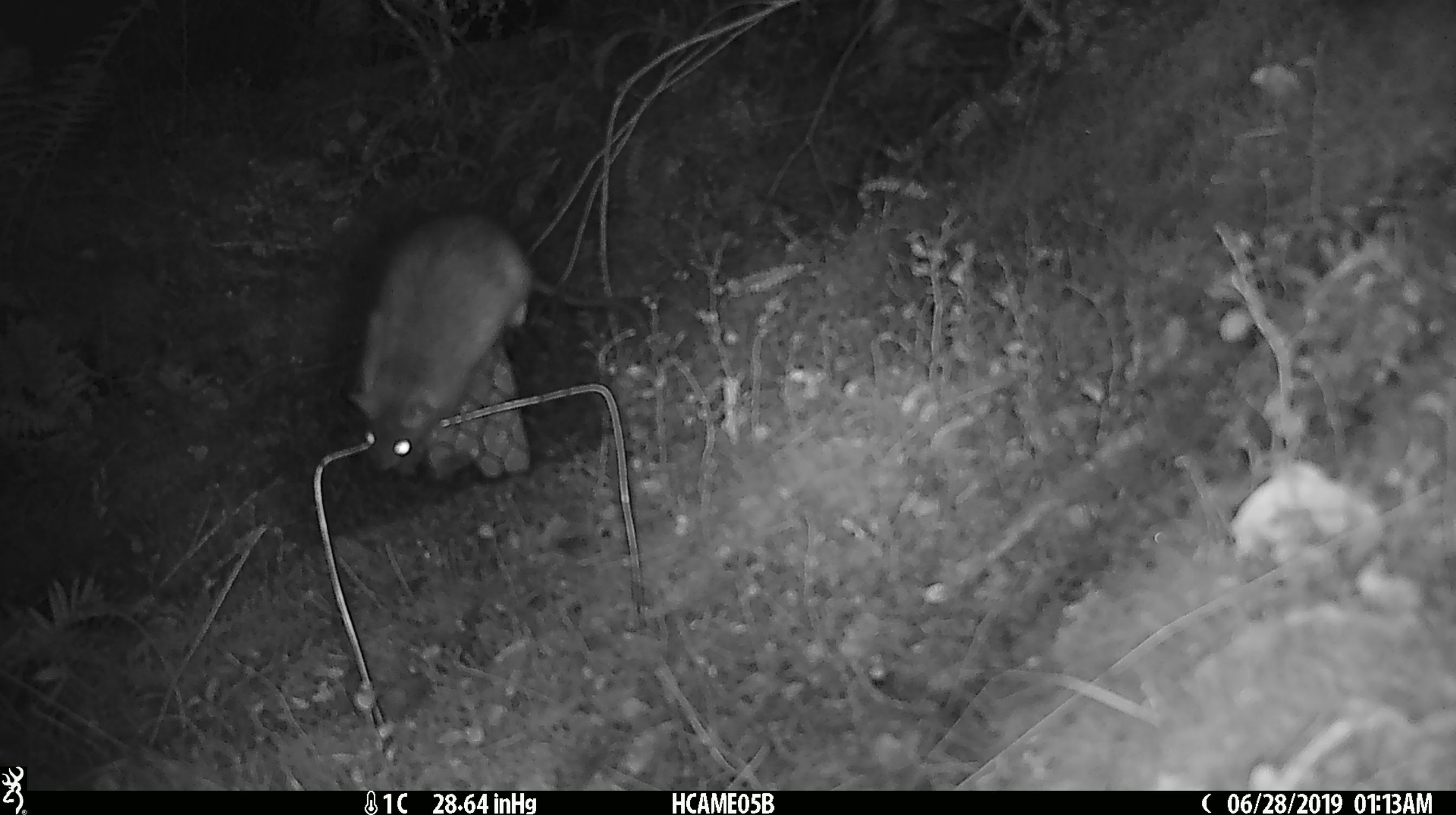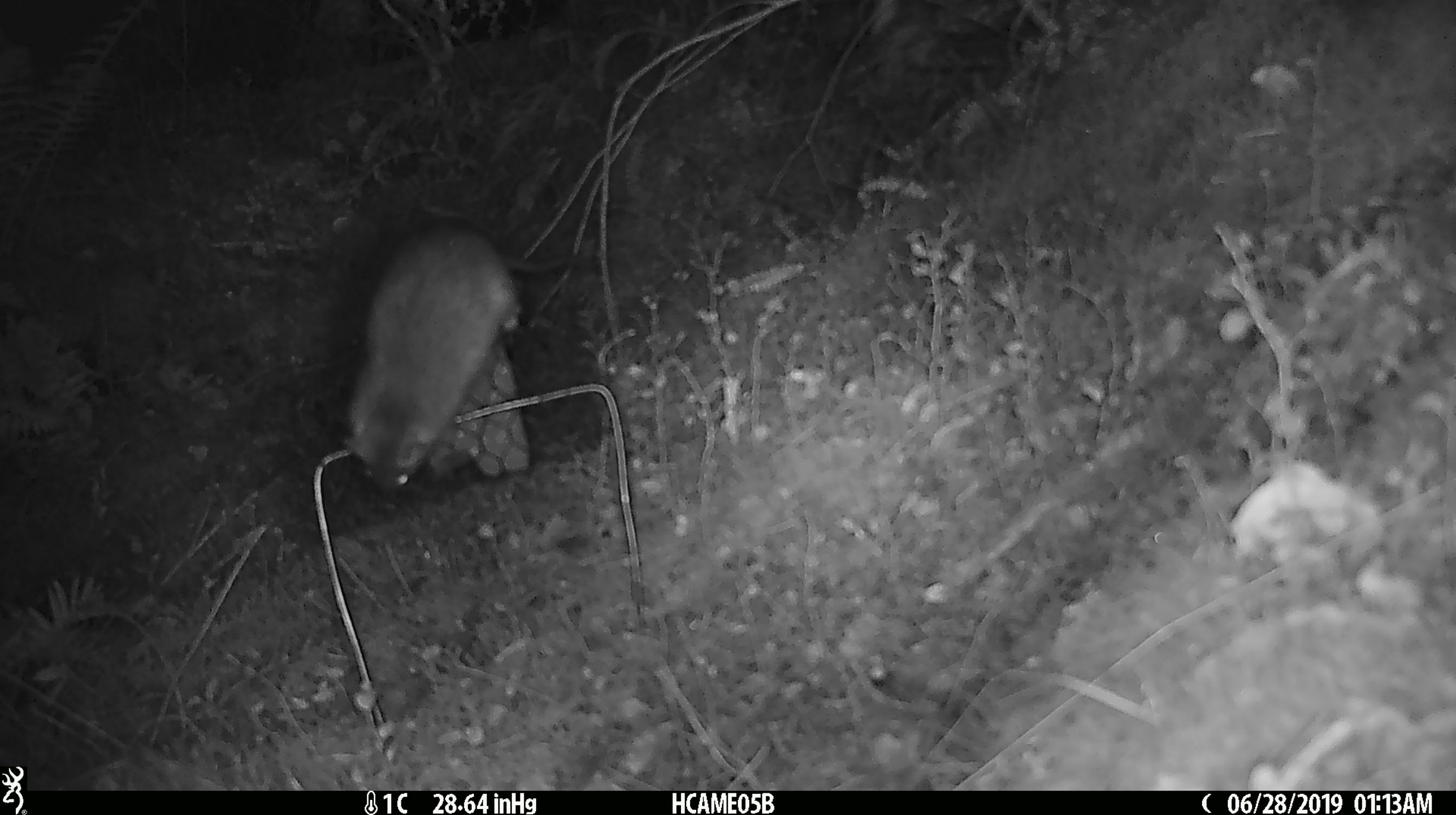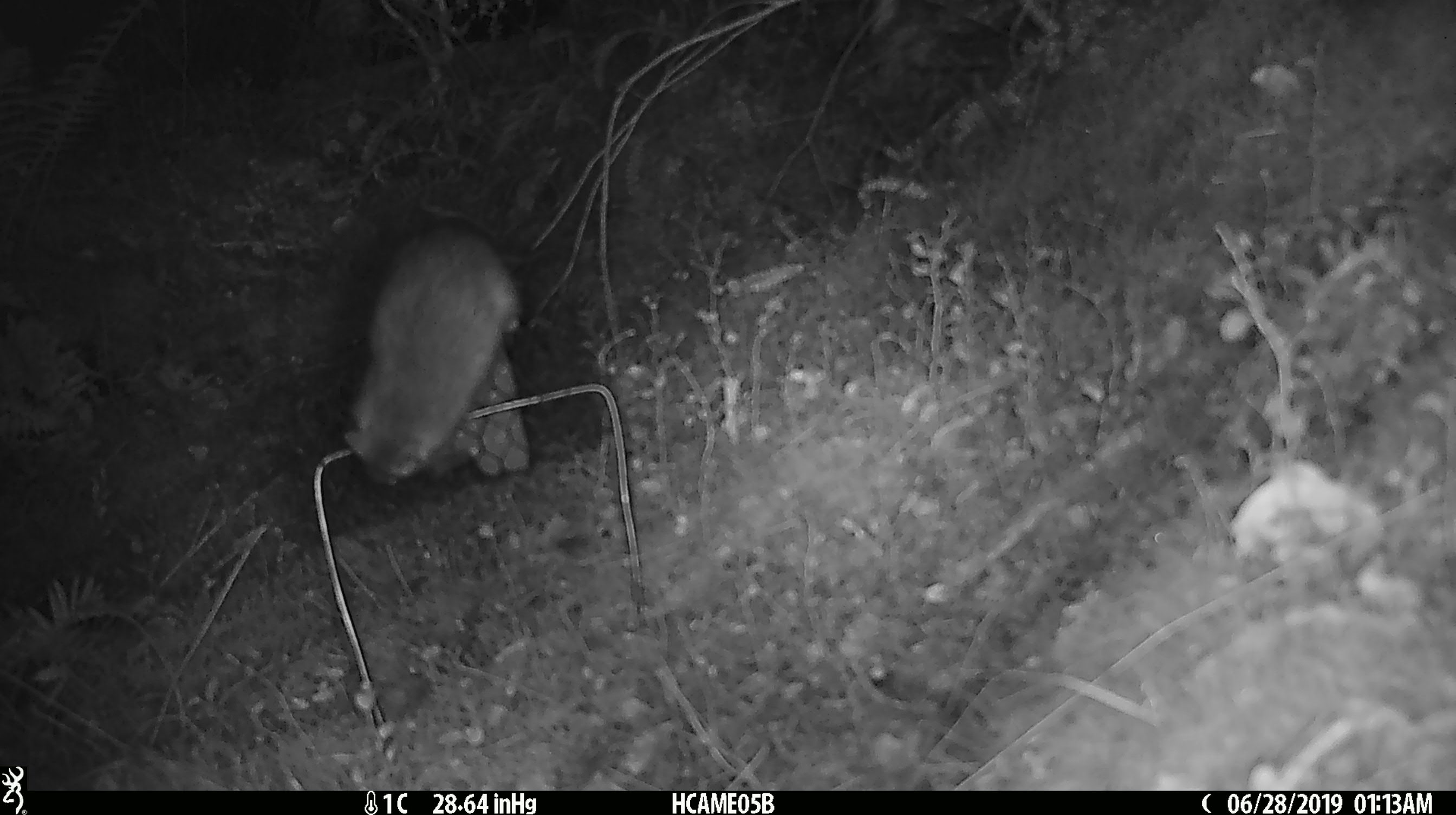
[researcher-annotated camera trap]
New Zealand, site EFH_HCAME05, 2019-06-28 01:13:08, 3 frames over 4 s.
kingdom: Animalia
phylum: Chordata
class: Mammalia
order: Rodentia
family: Muridae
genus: Rattus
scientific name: Rattus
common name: rat